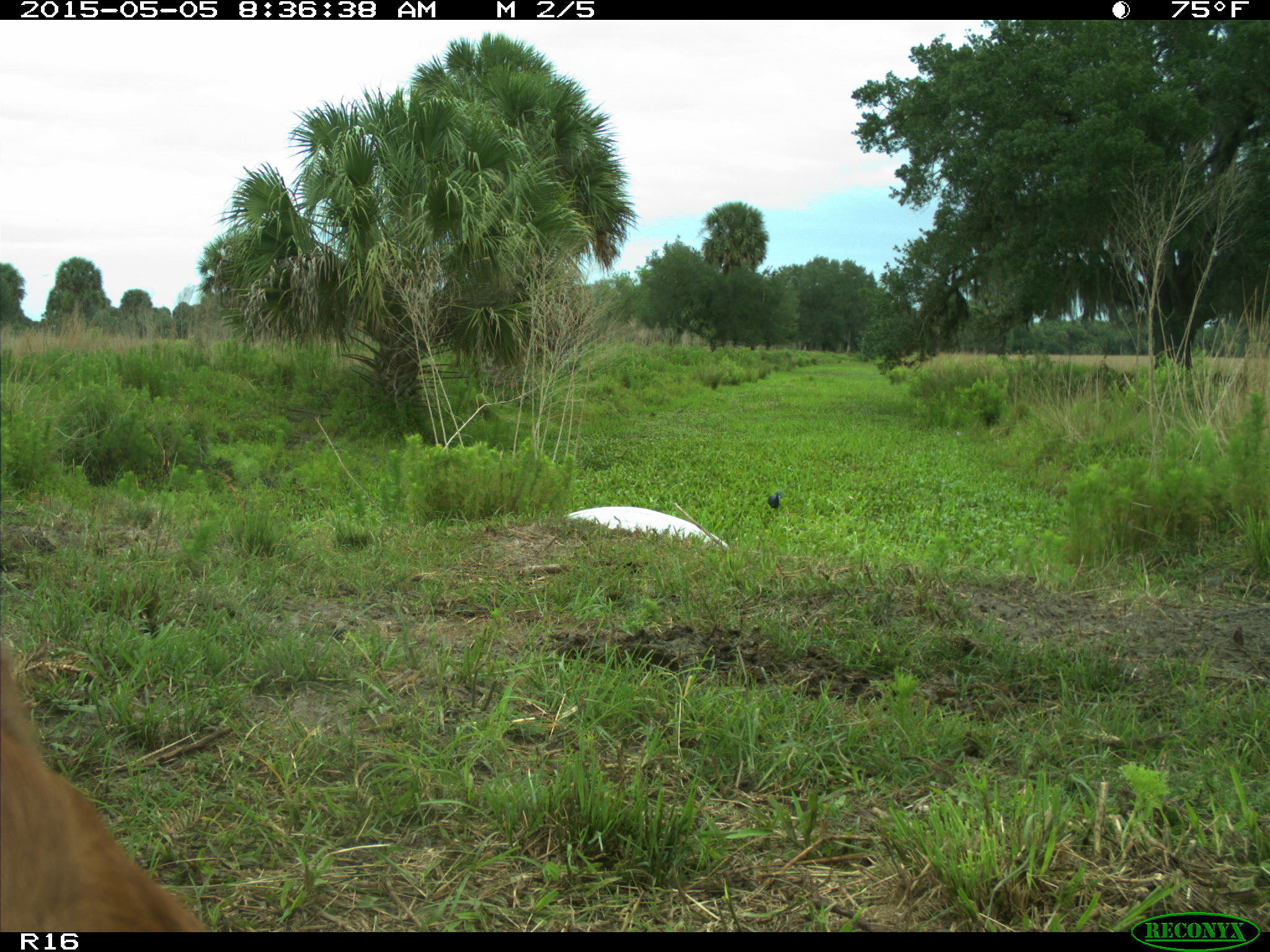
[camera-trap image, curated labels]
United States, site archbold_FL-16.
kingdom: Animalia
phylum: Chordata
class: Mammalia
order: Artiodactyla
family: Bovidae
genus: Bos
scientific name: Bos taurus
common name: domestic cow